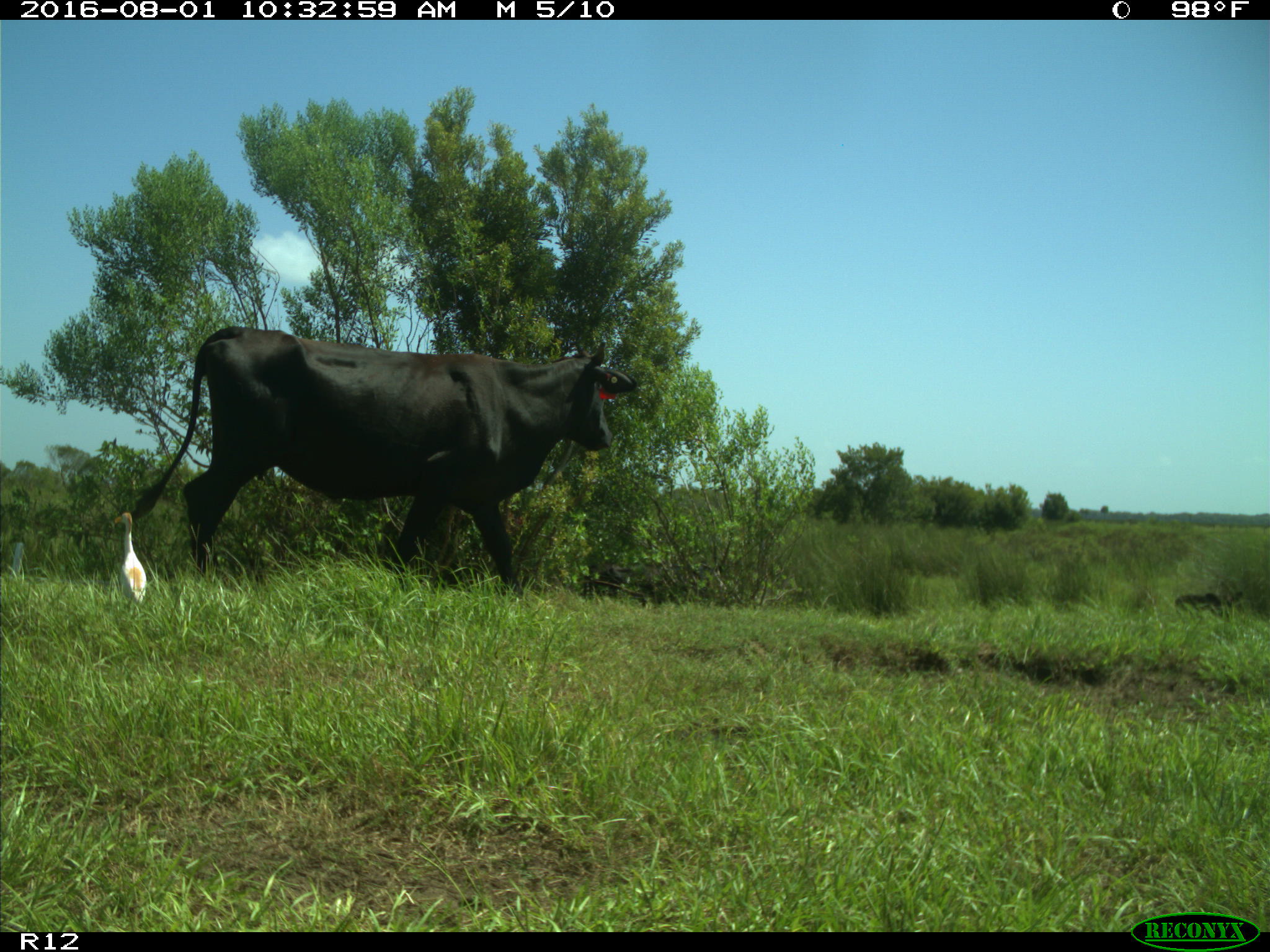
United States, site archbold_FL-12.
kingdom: Animalia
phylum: Chordata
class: Mammalia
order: Artiodactyla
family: Bovidae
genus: Bos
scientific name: Bos taurus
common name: domestic cow